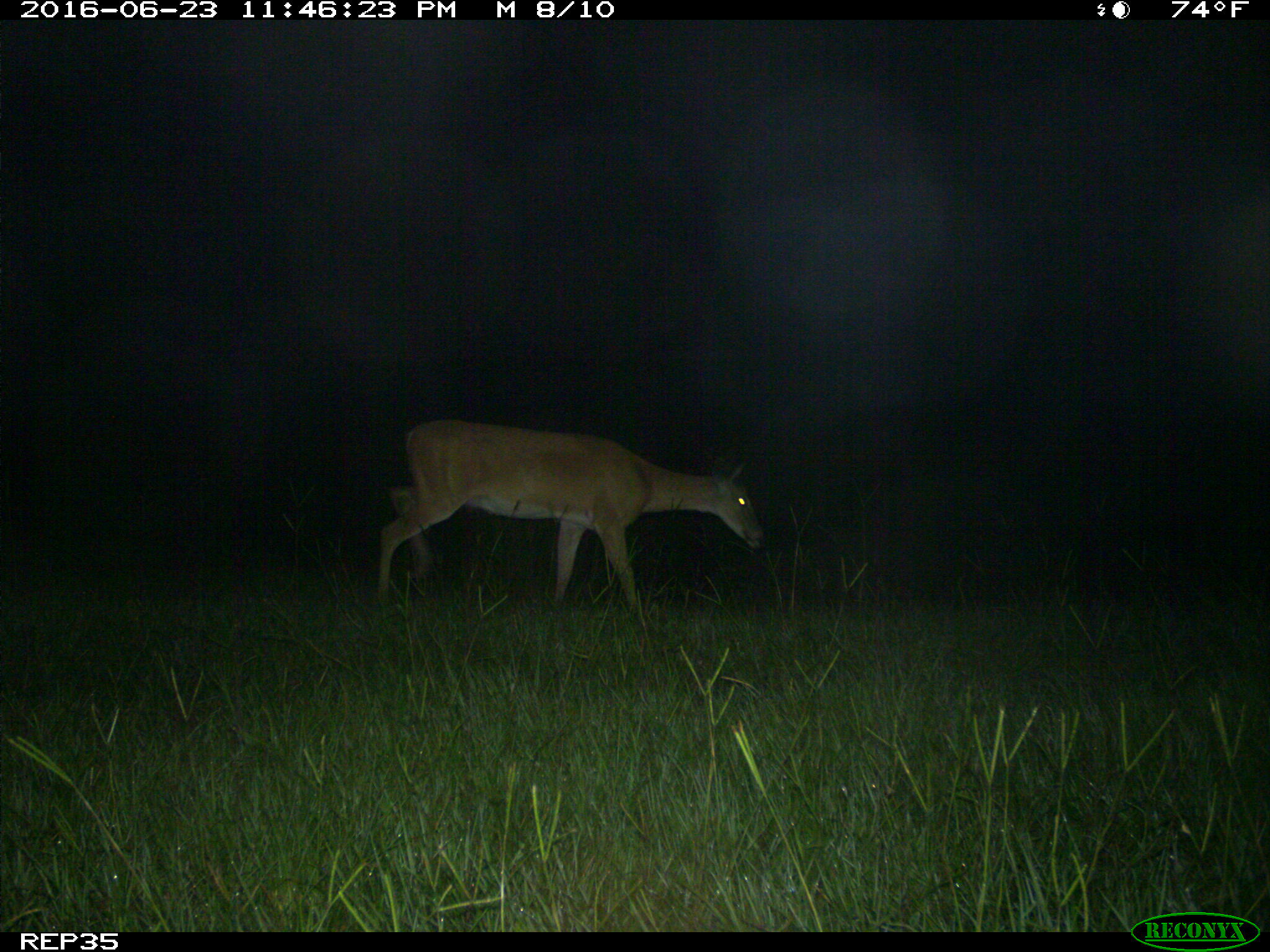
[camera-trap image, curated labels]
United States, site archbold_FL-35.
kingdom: Animalia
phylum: Chordata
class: Mammalia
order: Artiodactyla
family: Cervidae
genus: Odocoileus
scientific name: Odocoileus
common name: deer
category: unidentified deer